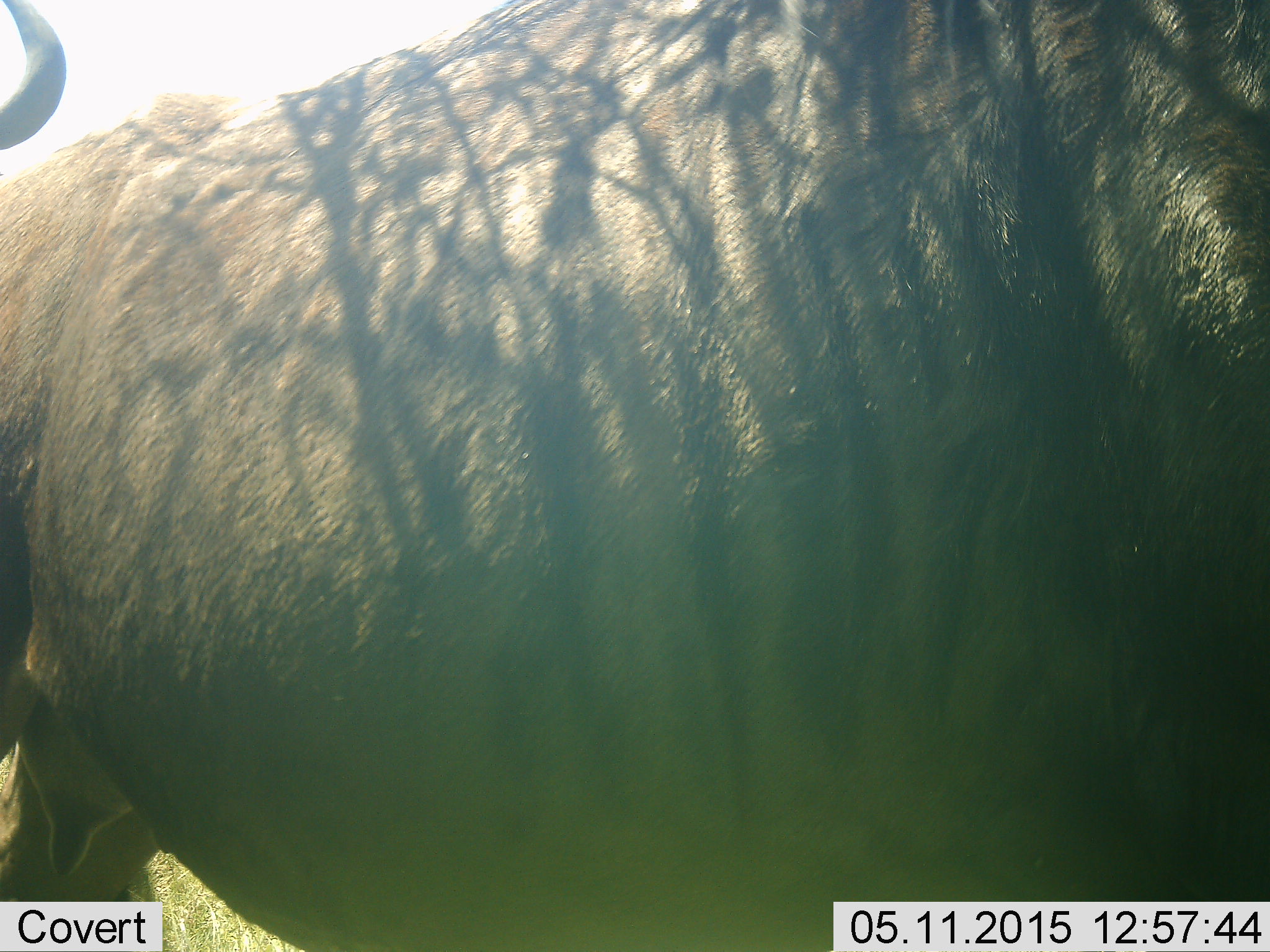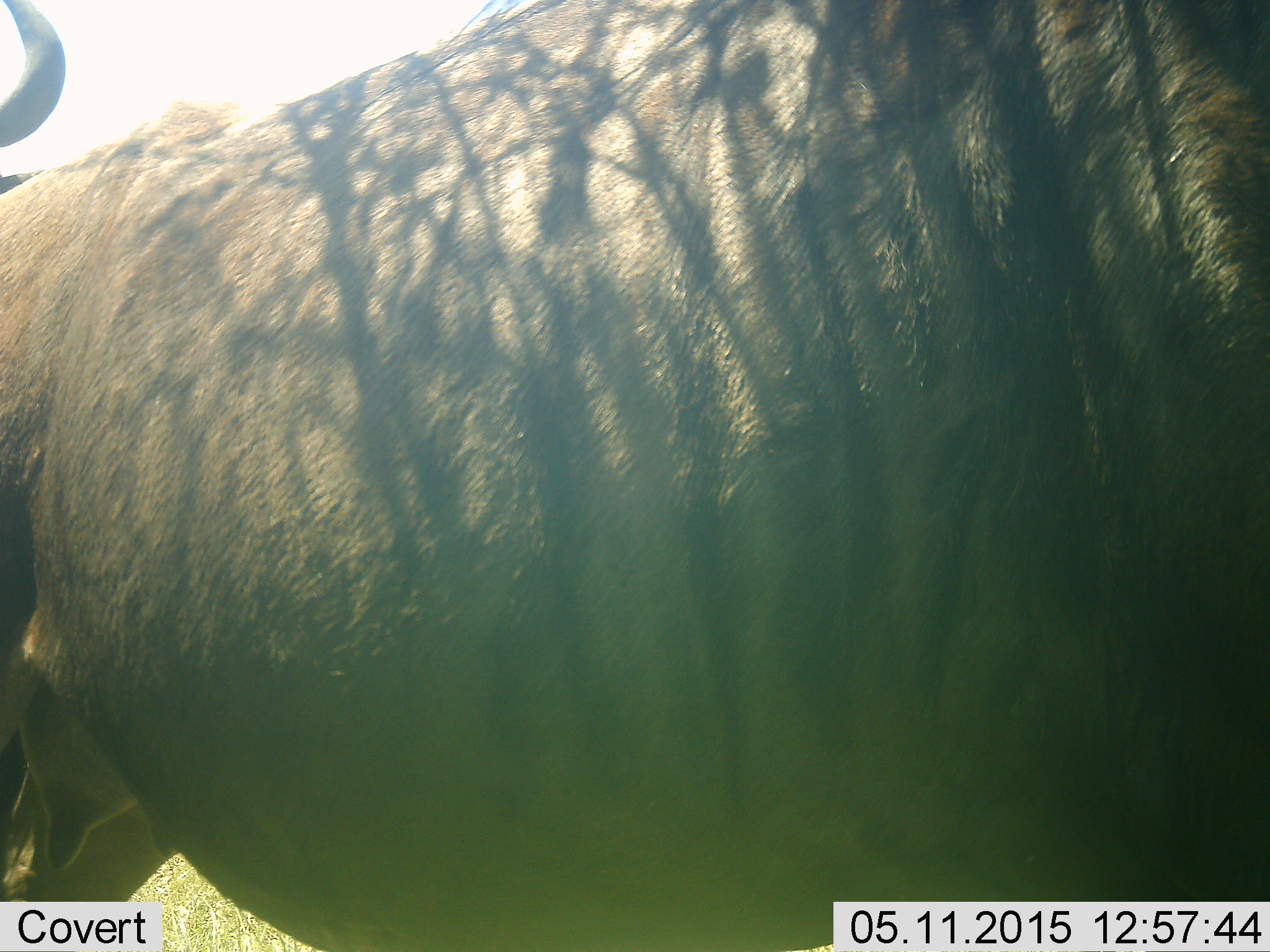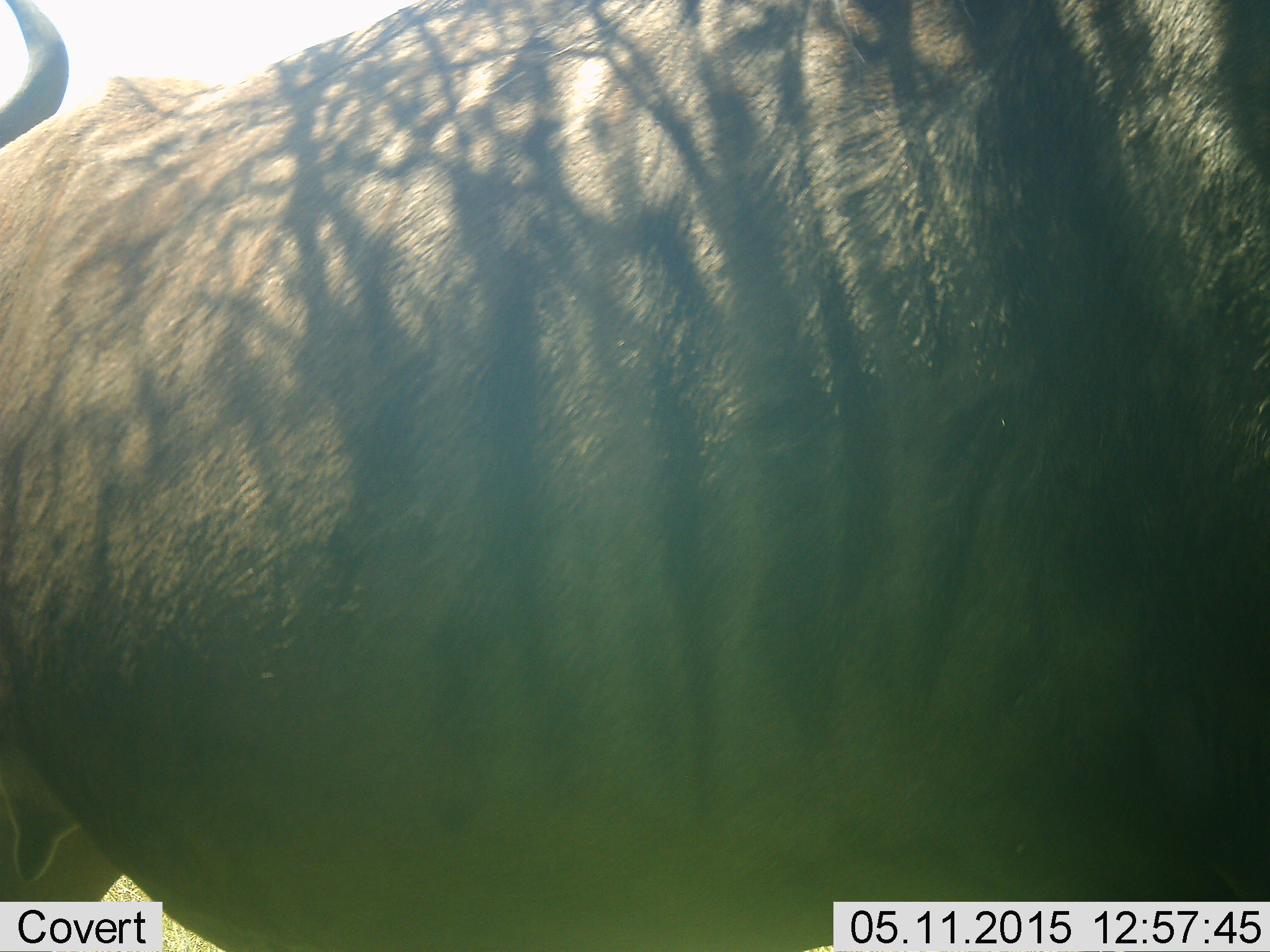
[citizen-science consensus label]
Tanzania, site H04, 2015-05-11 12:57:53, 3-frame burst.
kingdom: Animalia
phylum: Chordata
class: Mammalia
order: Artiodactyla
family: Bovidae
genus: Connochaetes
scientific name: Connochaetes taurinus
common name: blue wildebeest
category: wildebeest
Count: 1.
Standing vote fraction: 89%.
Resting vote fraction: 0%.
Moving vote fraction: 11%.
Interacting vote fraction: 0%.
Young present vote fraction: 0%.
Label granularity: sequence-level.